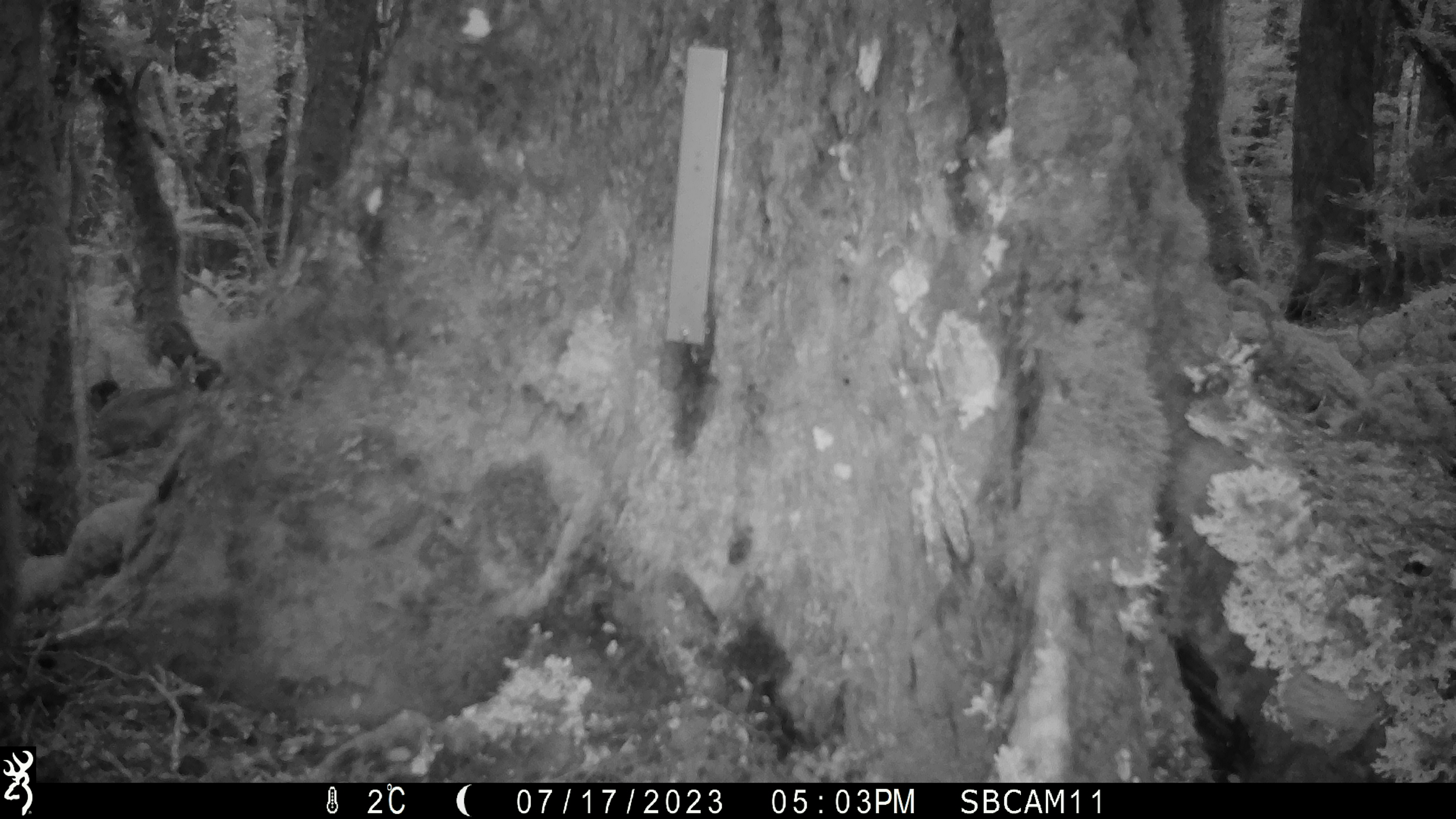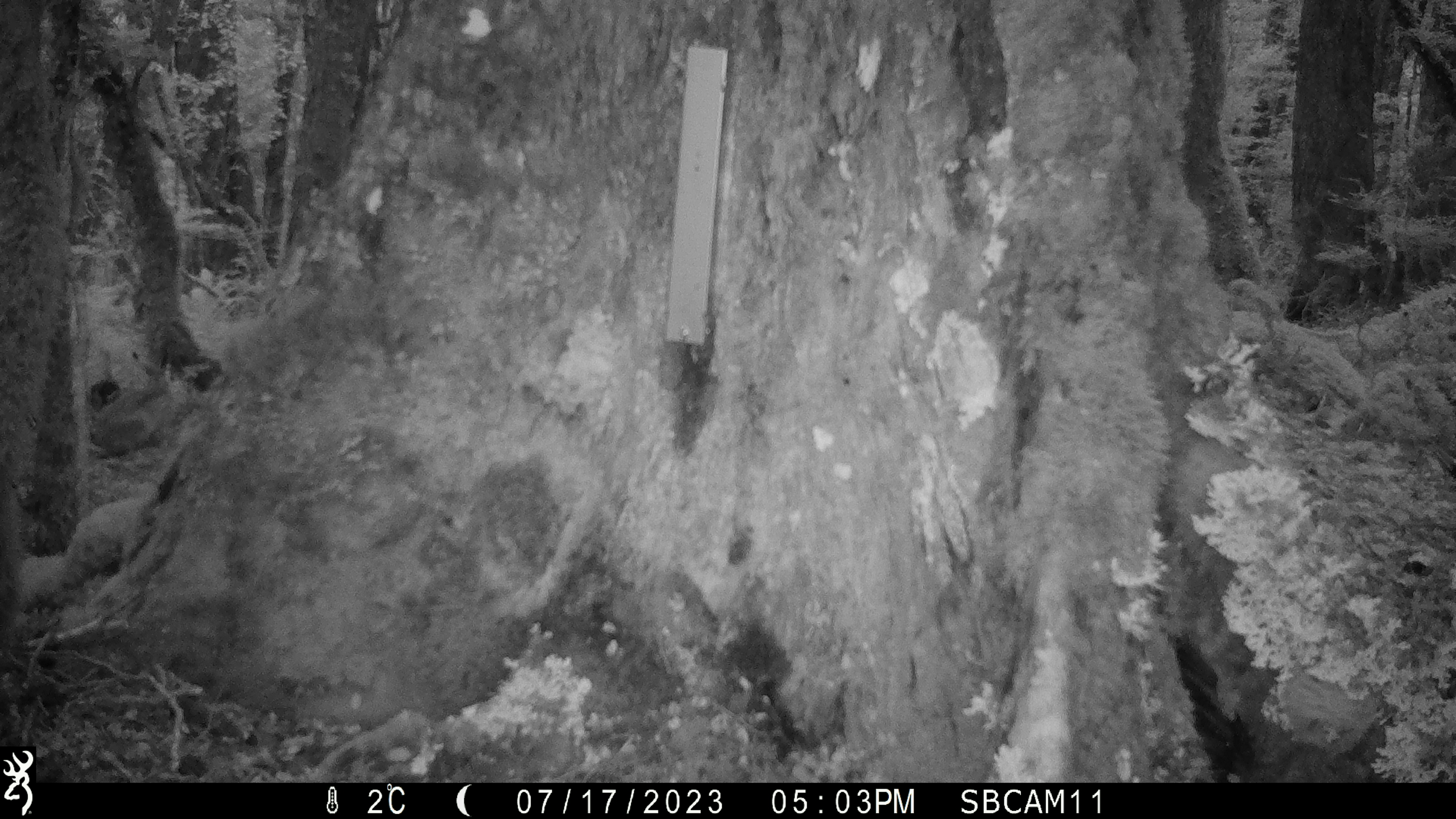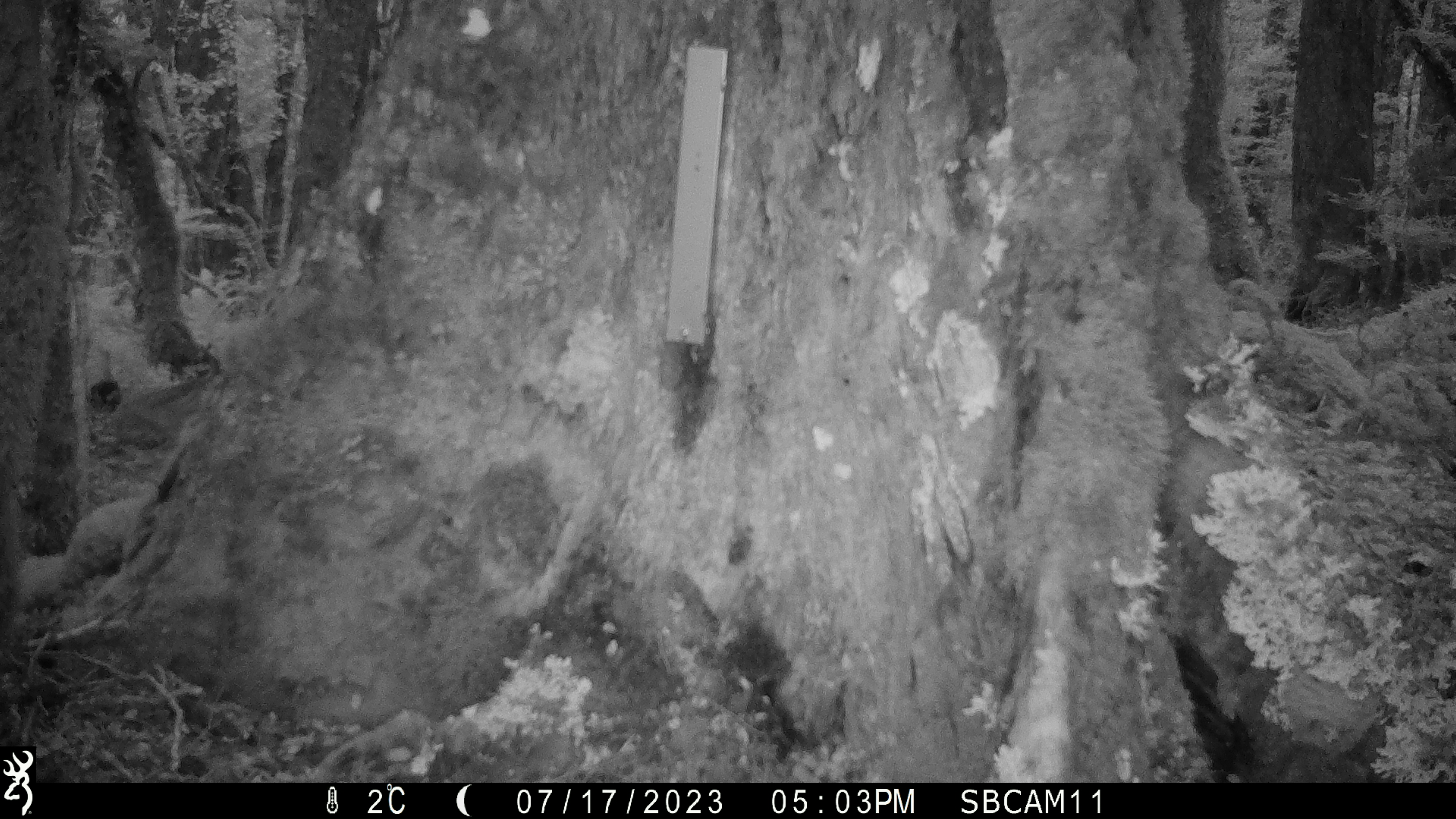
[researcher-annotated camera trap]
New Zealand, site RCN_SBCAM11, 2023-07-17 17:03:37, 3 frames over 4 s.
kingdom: Animalia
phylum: Chordata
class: Mammalia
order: Lagomorpha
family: Leporidae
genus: Lepus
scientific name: Lepus europaeus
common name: brown hare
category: hare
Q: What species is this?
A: Hare (brown hare) (Lepus europaeus).